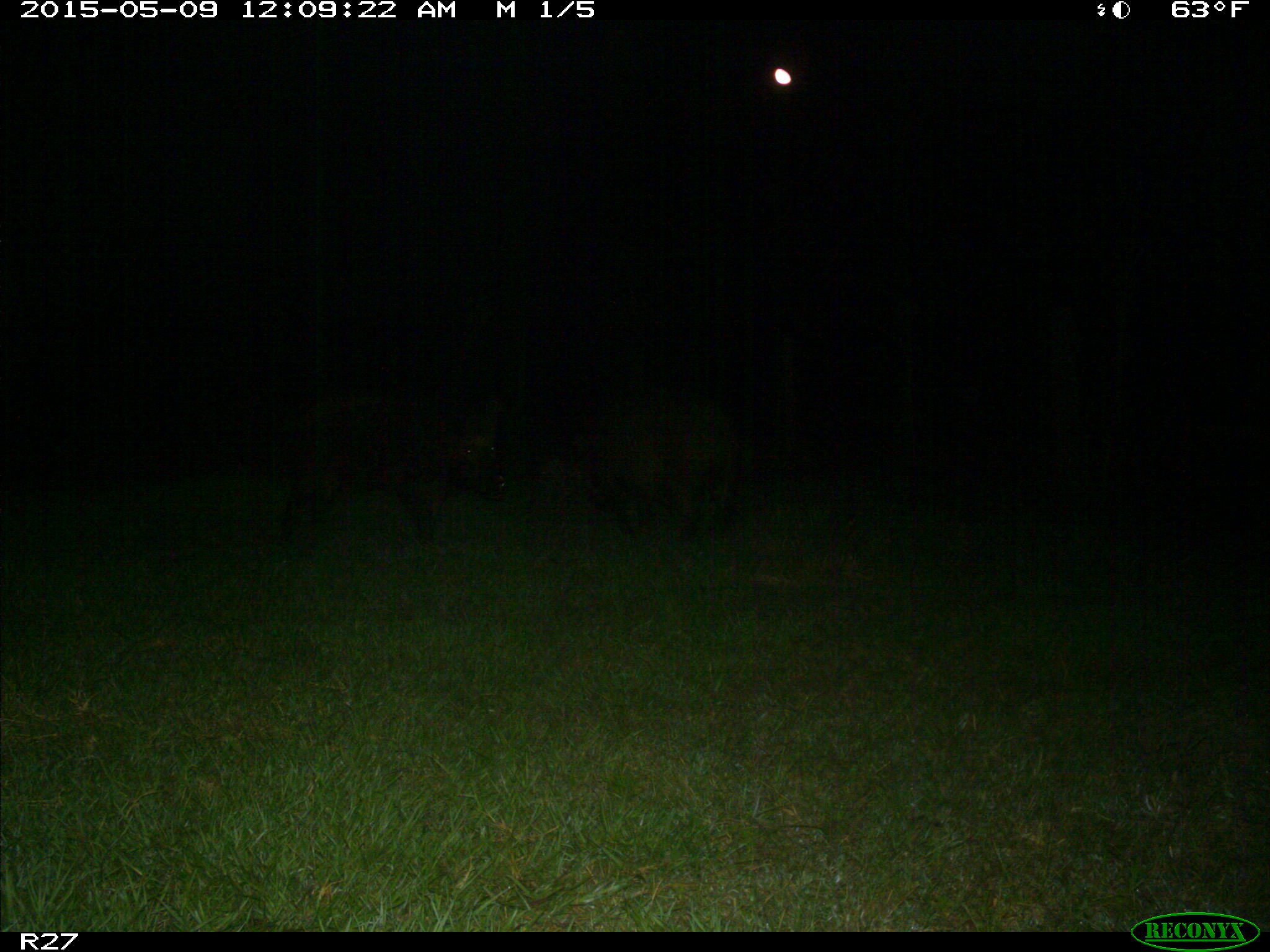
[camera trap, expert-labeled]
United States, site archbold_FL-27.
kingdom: Animalia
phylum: Chordata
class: Mammalia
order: Artiodactyla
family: Suidae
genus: Sus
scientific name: Sus scrofa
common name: wild boar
Sus scrofa (wild boar).